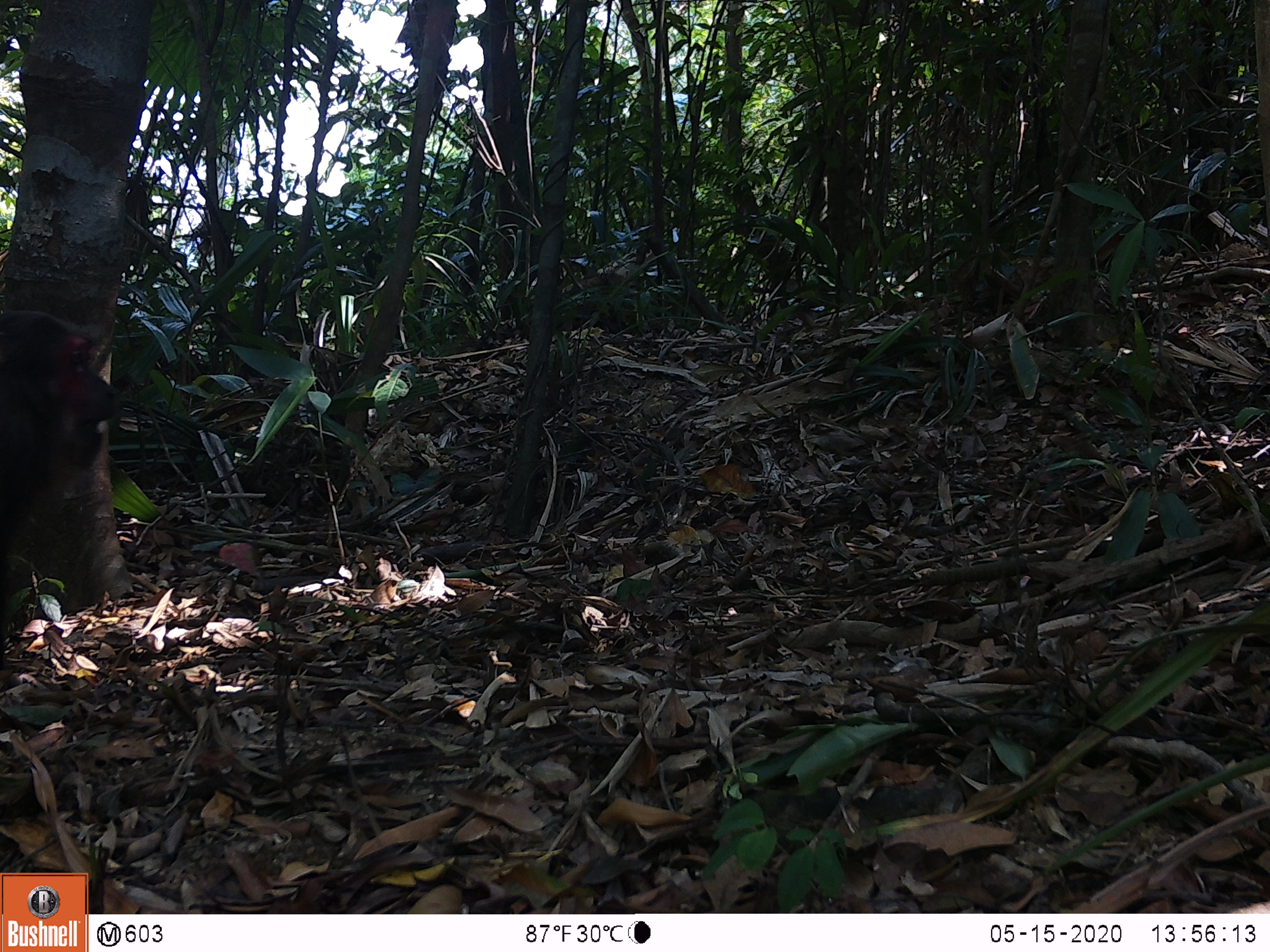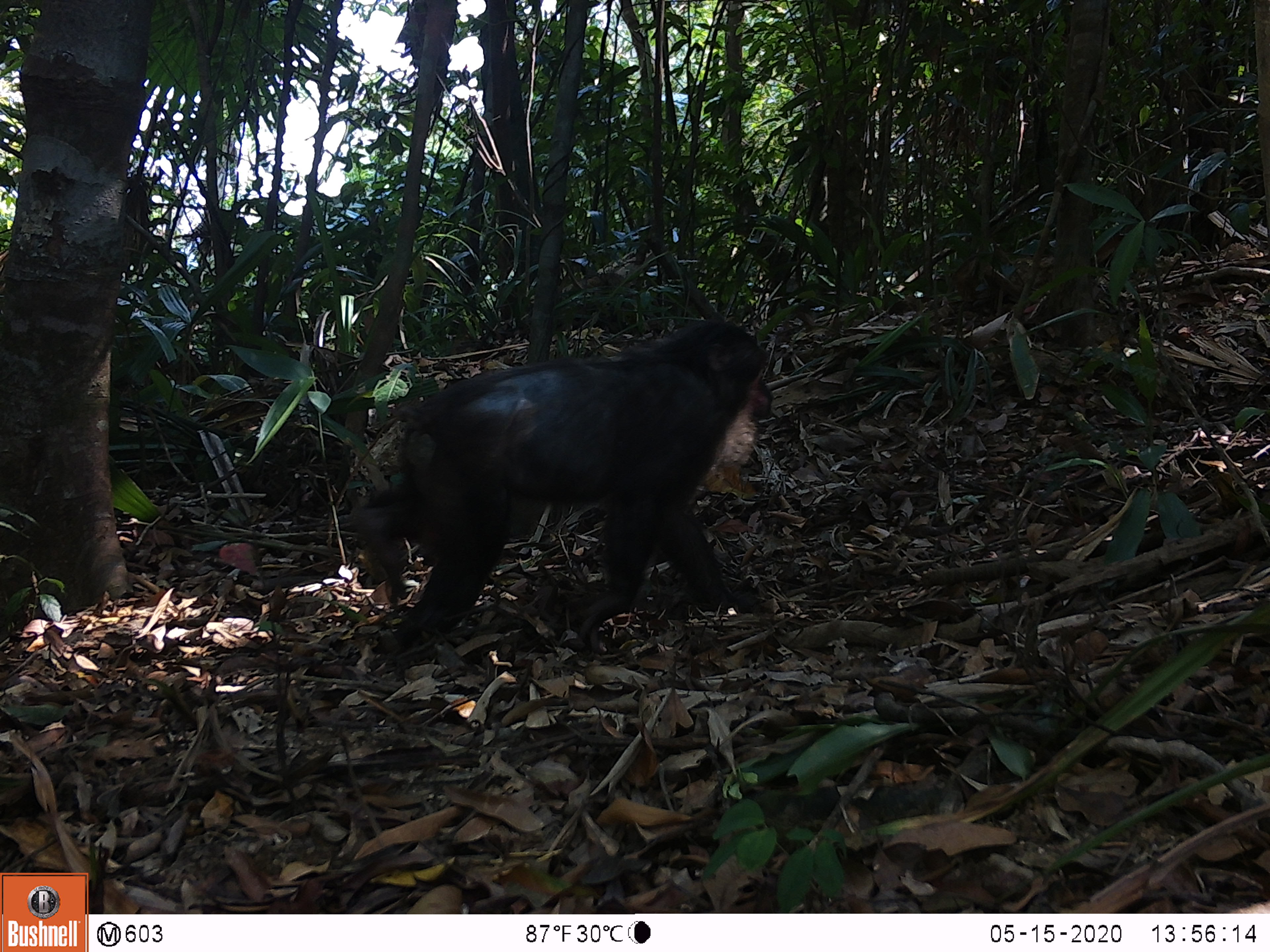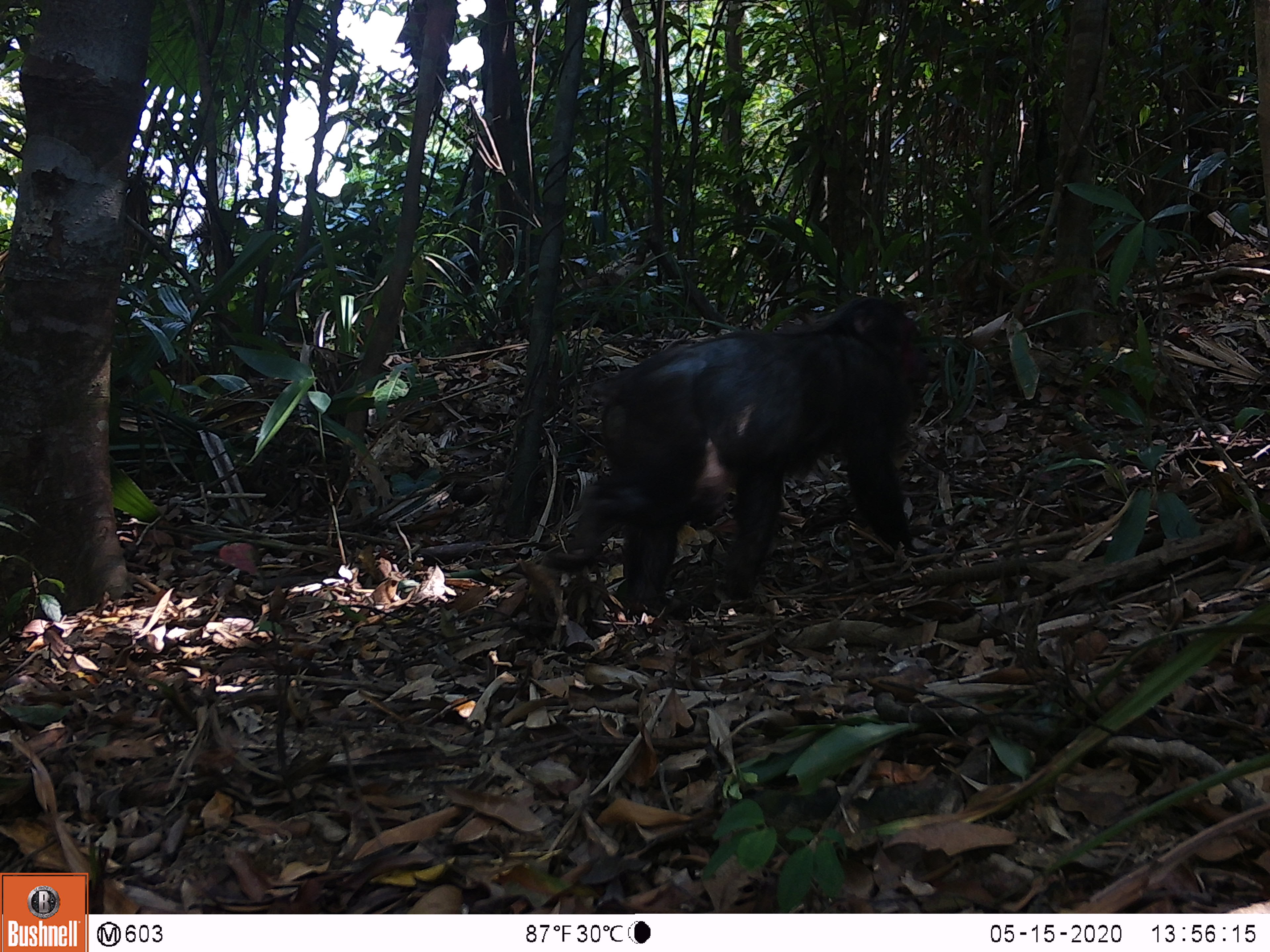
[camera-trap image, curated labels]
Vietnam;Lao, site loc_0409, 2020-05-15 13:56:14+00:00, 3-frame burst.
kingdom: Animalia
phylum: Chordata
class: Mammalia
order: Primates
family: Cercopithecidae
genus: Macaca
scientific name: Macaca arctoides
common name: stump-tailed macaque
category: stump tailed macaque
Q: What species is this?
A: Stump tailed macaque (stump-tailed macaque) (Macaca arctoides).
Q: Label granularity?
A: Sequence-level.